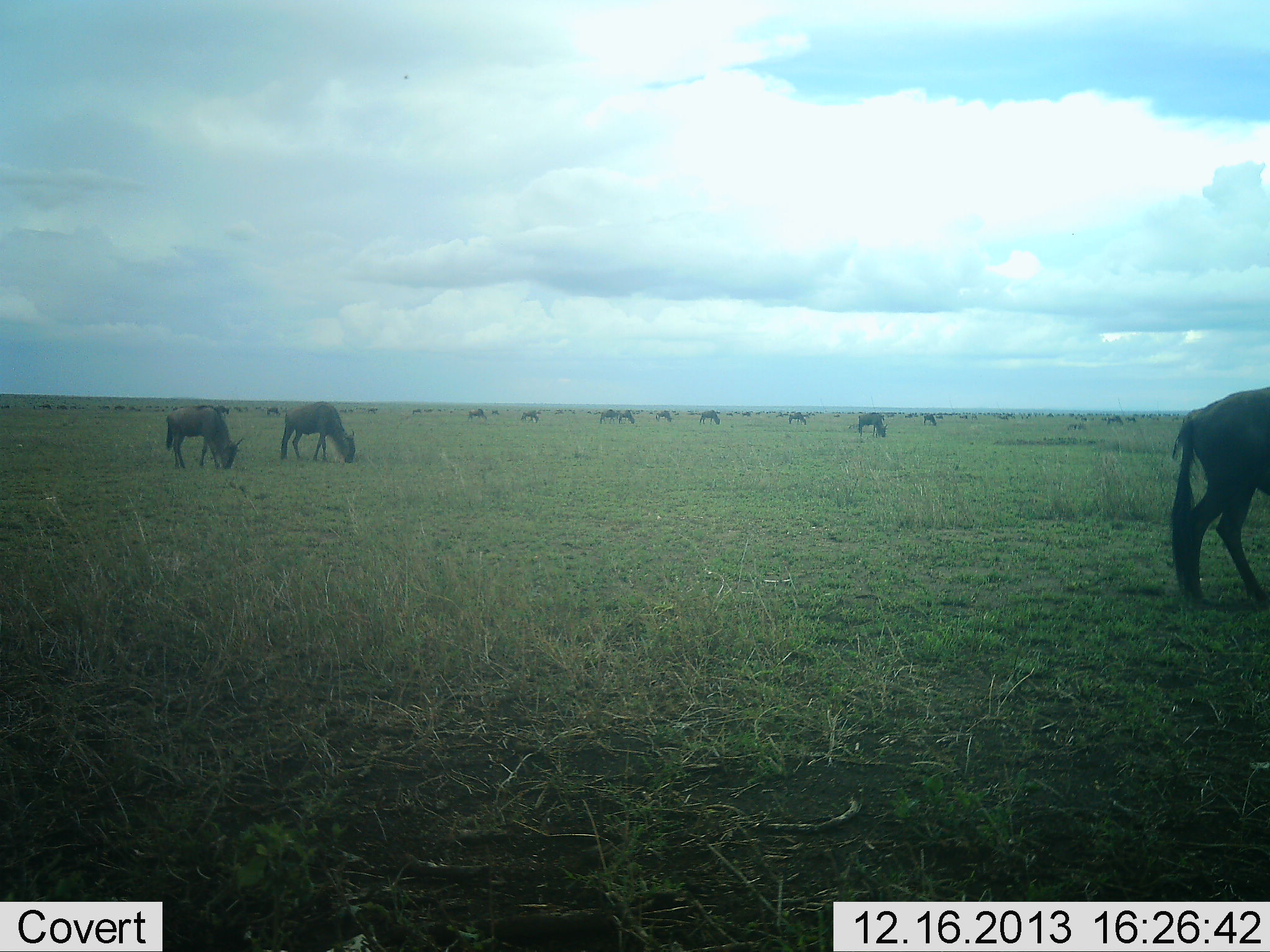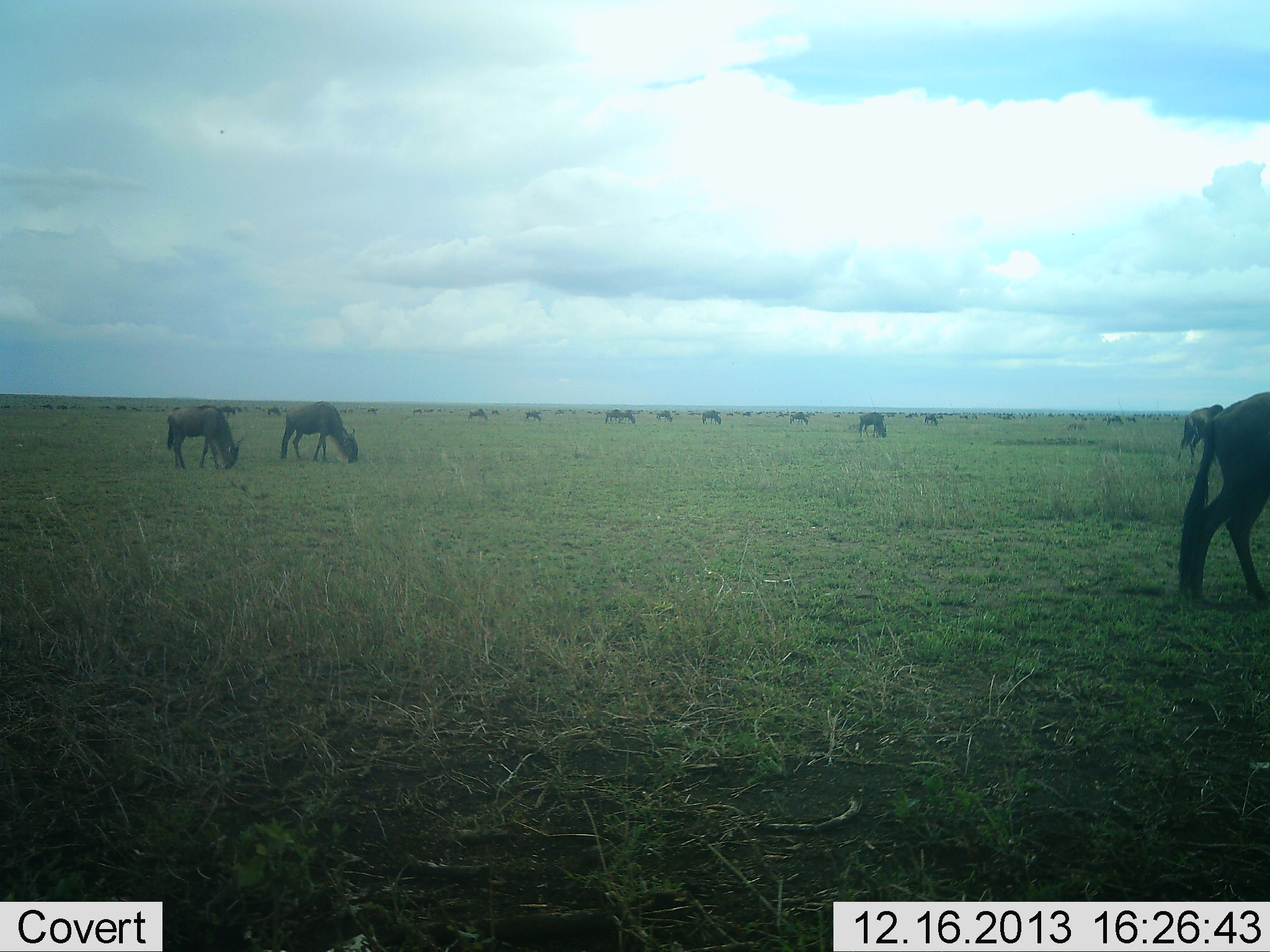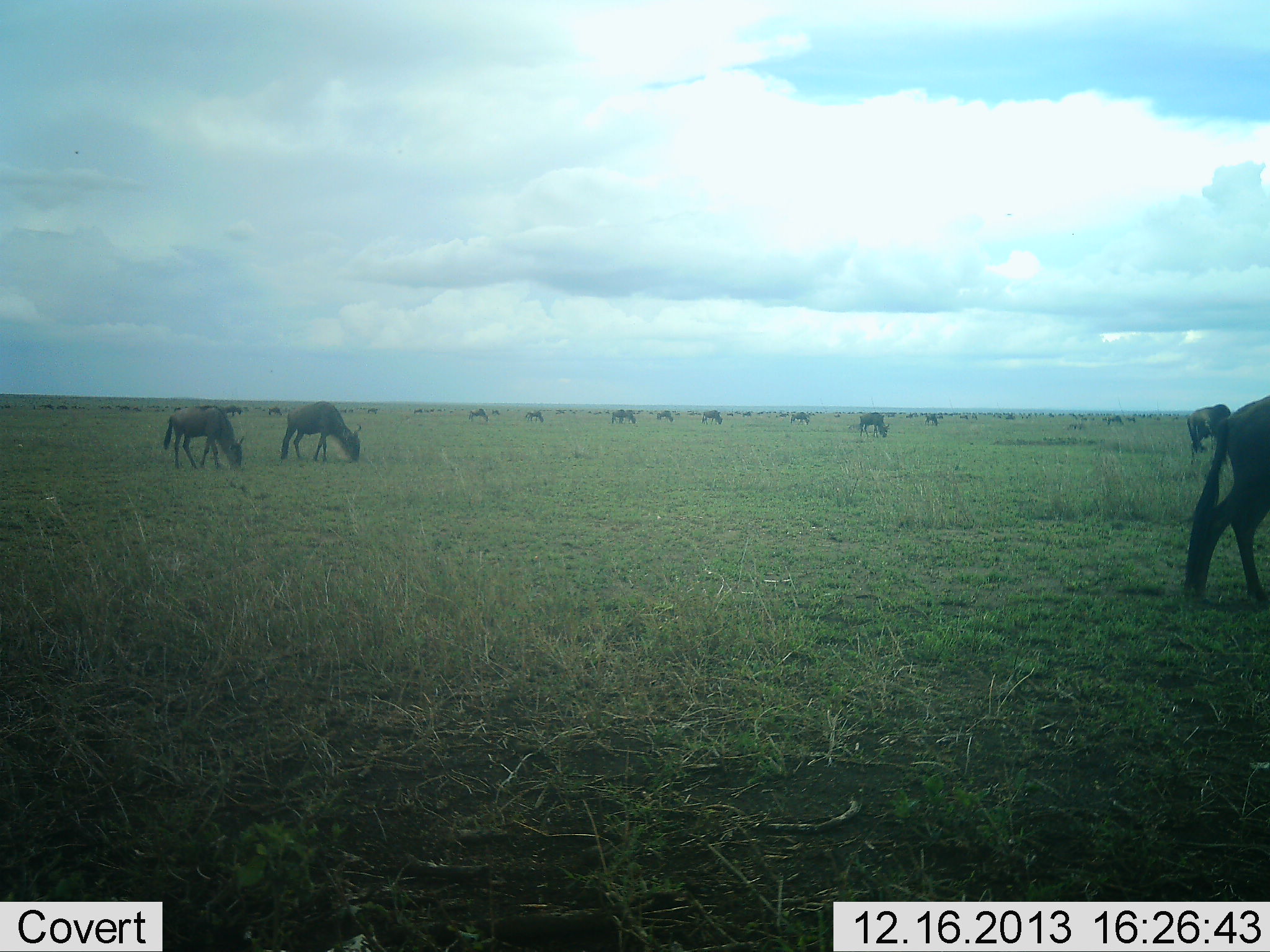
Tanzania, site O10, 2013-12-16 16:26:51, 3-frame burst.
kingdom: Animalia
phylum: Chordata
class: Mammalia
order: Artiodactyla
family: Bovidae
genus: Connochaetes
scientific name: Connochaetes taurinus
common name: blue wildebeest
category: wildebeest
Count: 11-50.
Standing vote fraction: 40%.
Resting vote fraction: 0%.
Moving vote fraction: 0%.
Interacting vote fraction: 0%.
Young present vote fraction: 0%.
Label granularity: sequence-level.